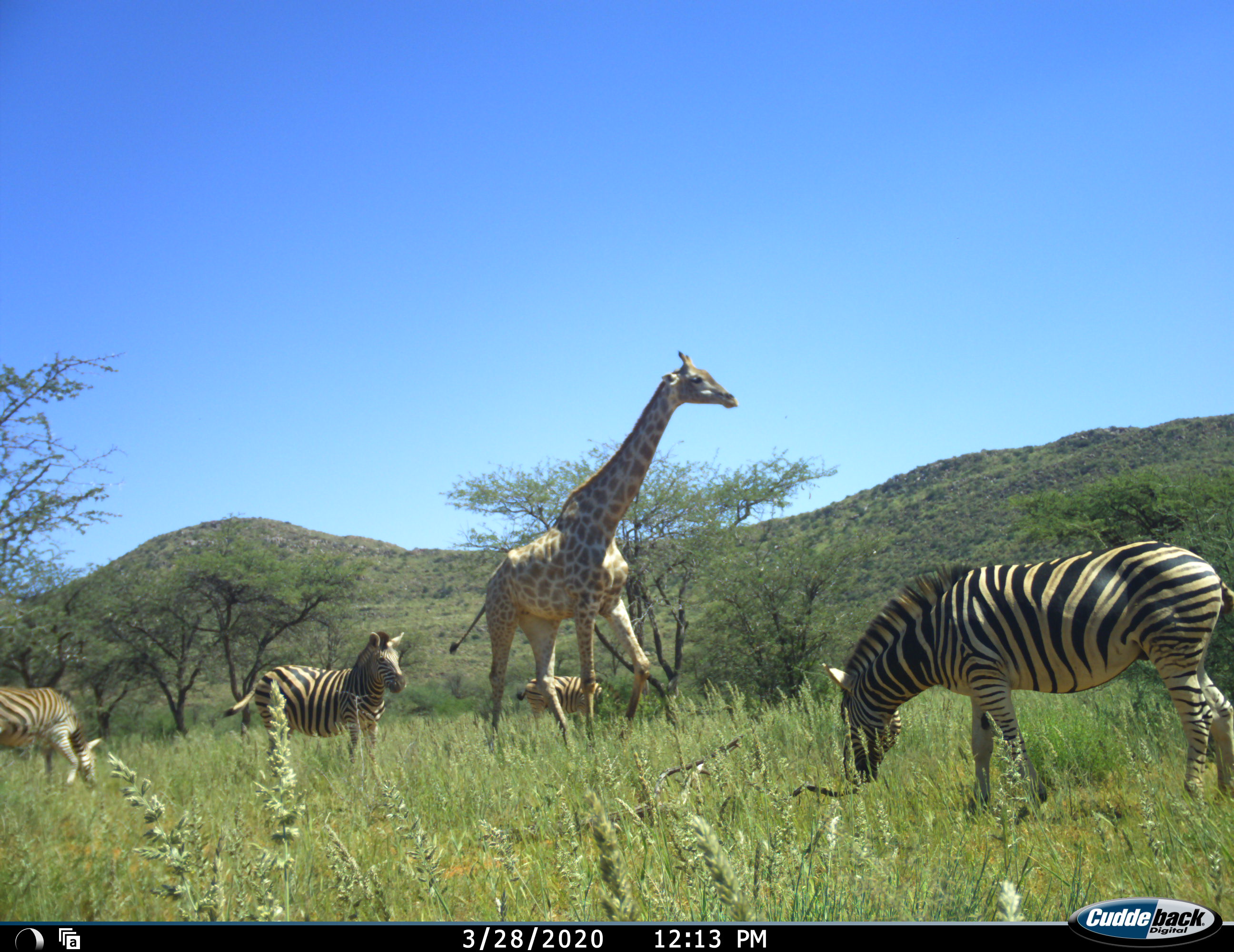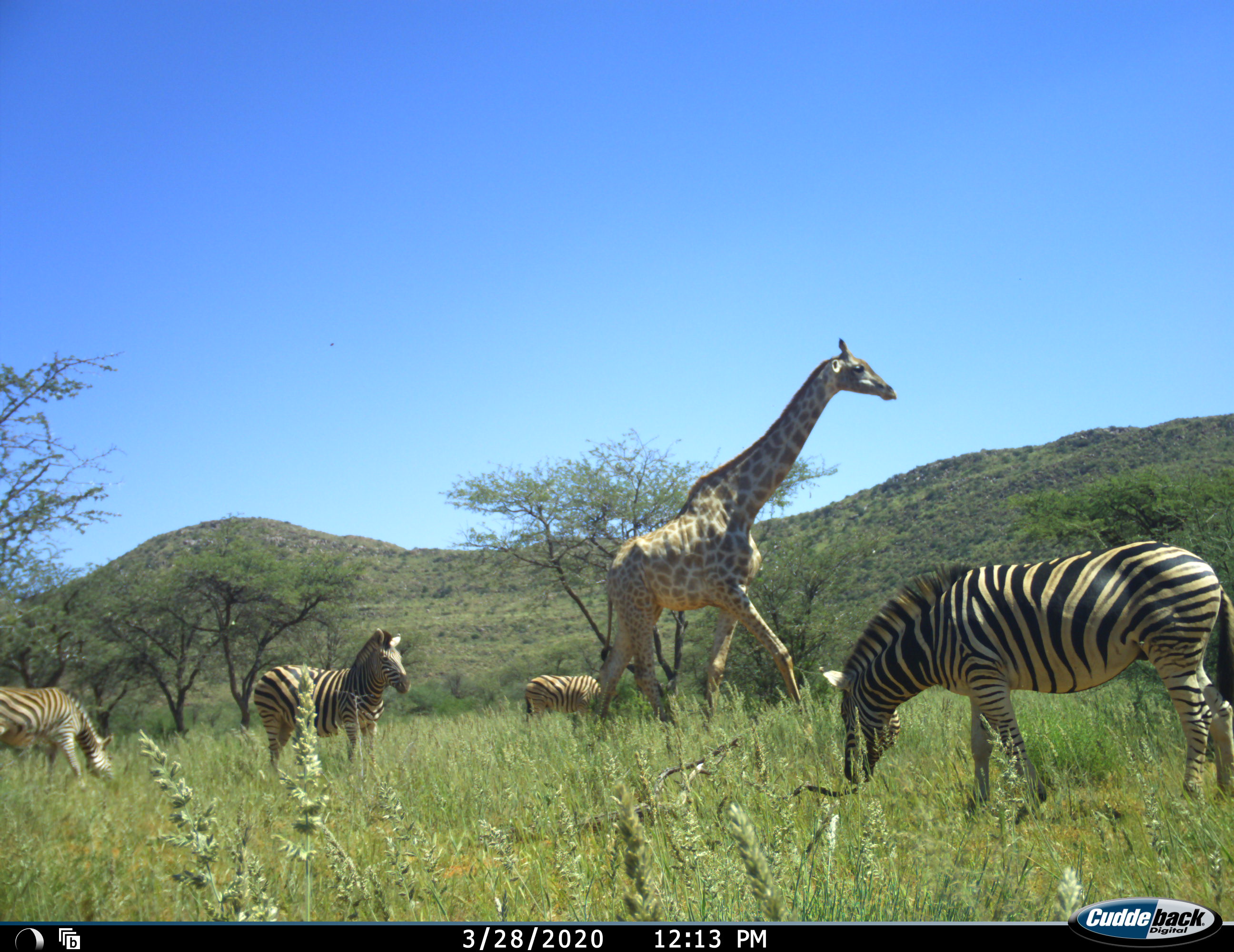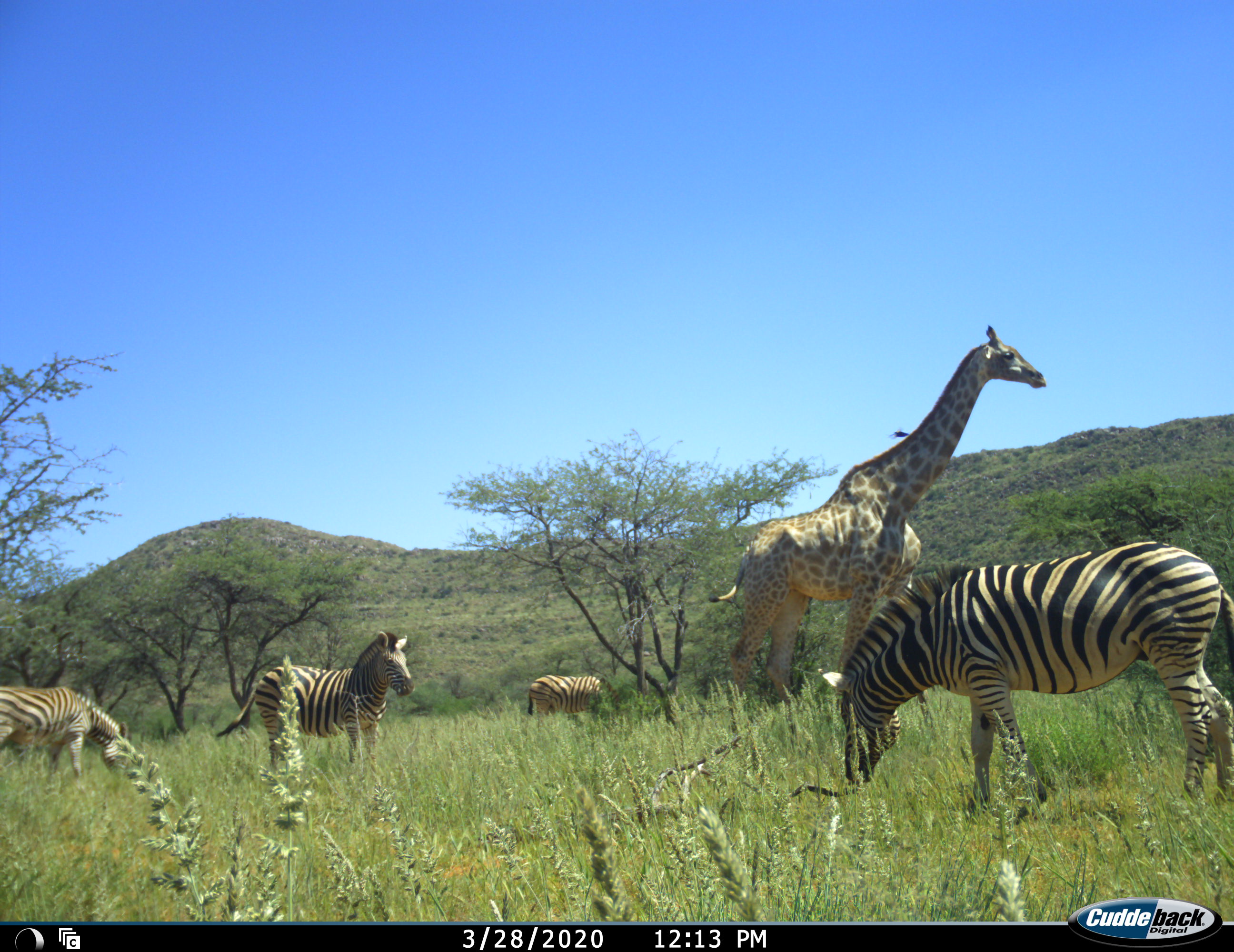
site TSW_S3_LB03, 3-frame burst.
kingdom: Animalia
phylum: Chordata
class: Mammalia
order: Artiodactyla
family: Giraffidae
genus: Giraffa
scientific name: Giraffa camelopardalis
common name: giraffe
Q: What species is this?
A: Giraffe (Giraffa camelopardalis).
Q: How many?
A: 1.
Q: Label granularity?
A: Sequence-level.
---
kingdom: Animalia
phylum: Chordata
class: Mammalia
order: Perissodactyla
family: Equidae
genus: Equus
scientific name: Equus quagga burchellii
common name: burchell's zebra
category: zebraburchells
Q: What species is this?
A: Zebraburchells (burchell's zebra) (Equus quagga burchellii).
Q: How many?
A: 4.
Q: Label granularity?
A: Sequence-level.